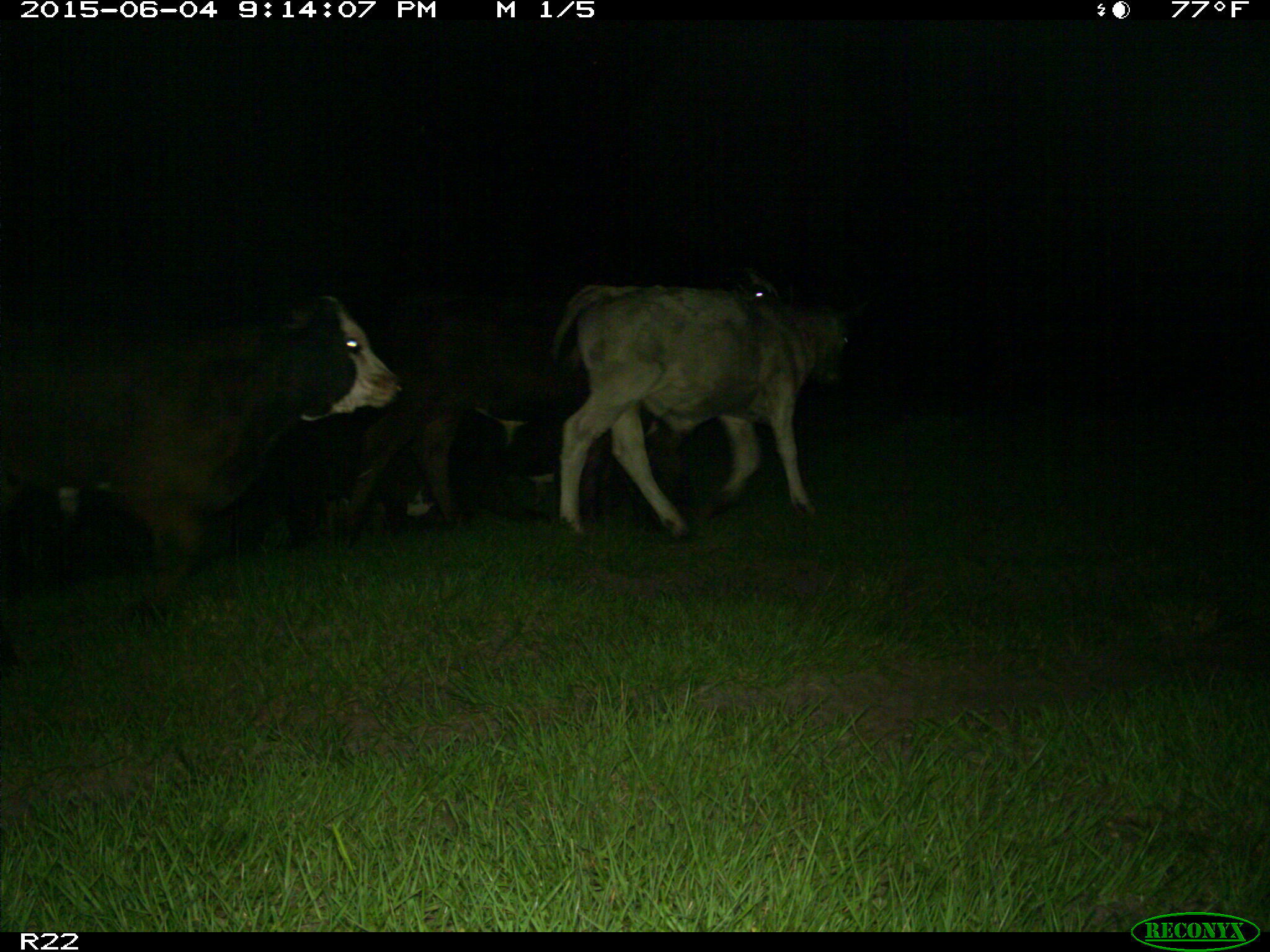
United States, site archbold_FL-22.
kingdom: Animalia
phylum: Chordata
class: Mammalia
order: Artiodactyla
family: Bovidae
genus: Bos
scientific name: Bos taurus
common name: domestic cow